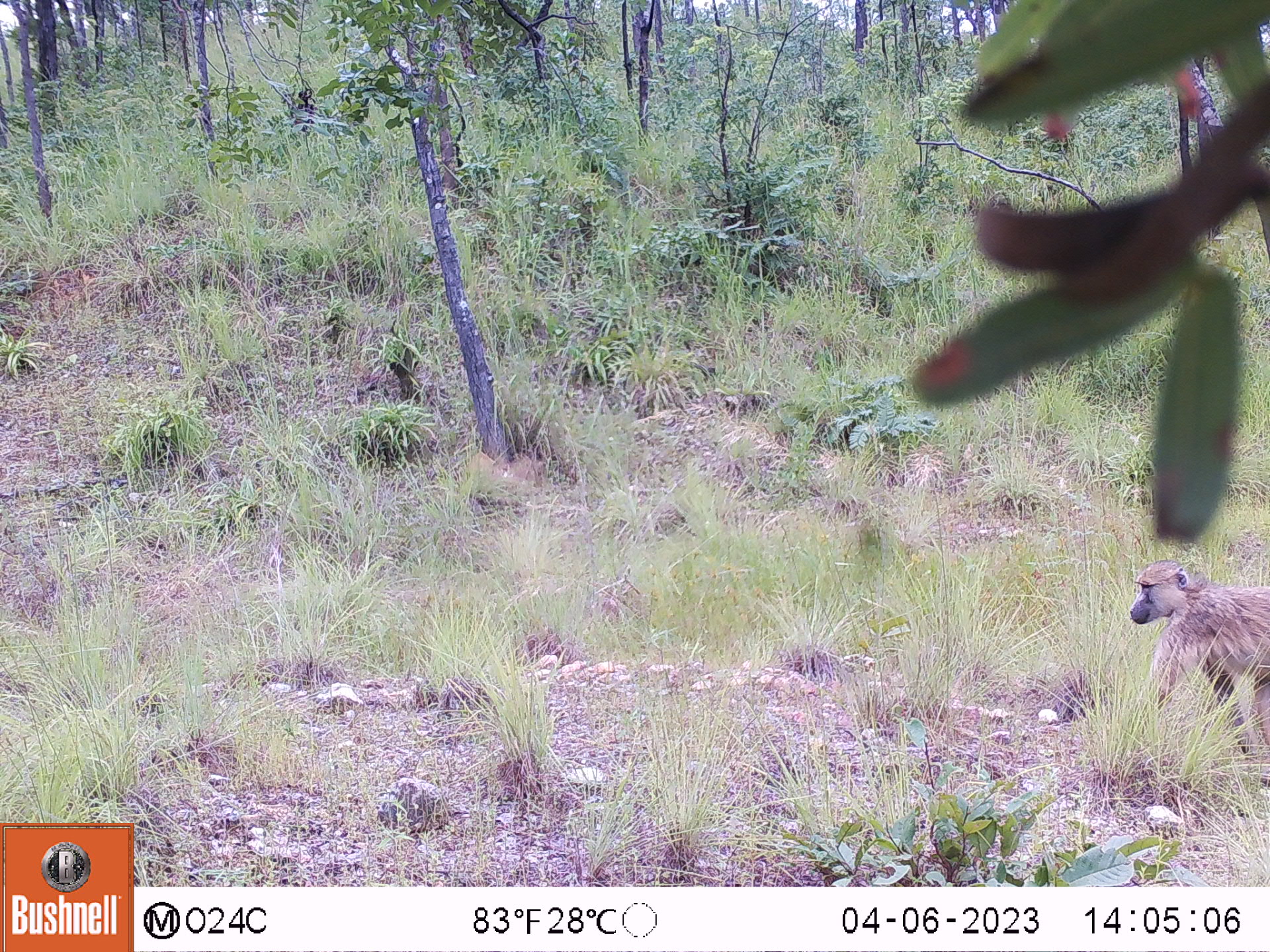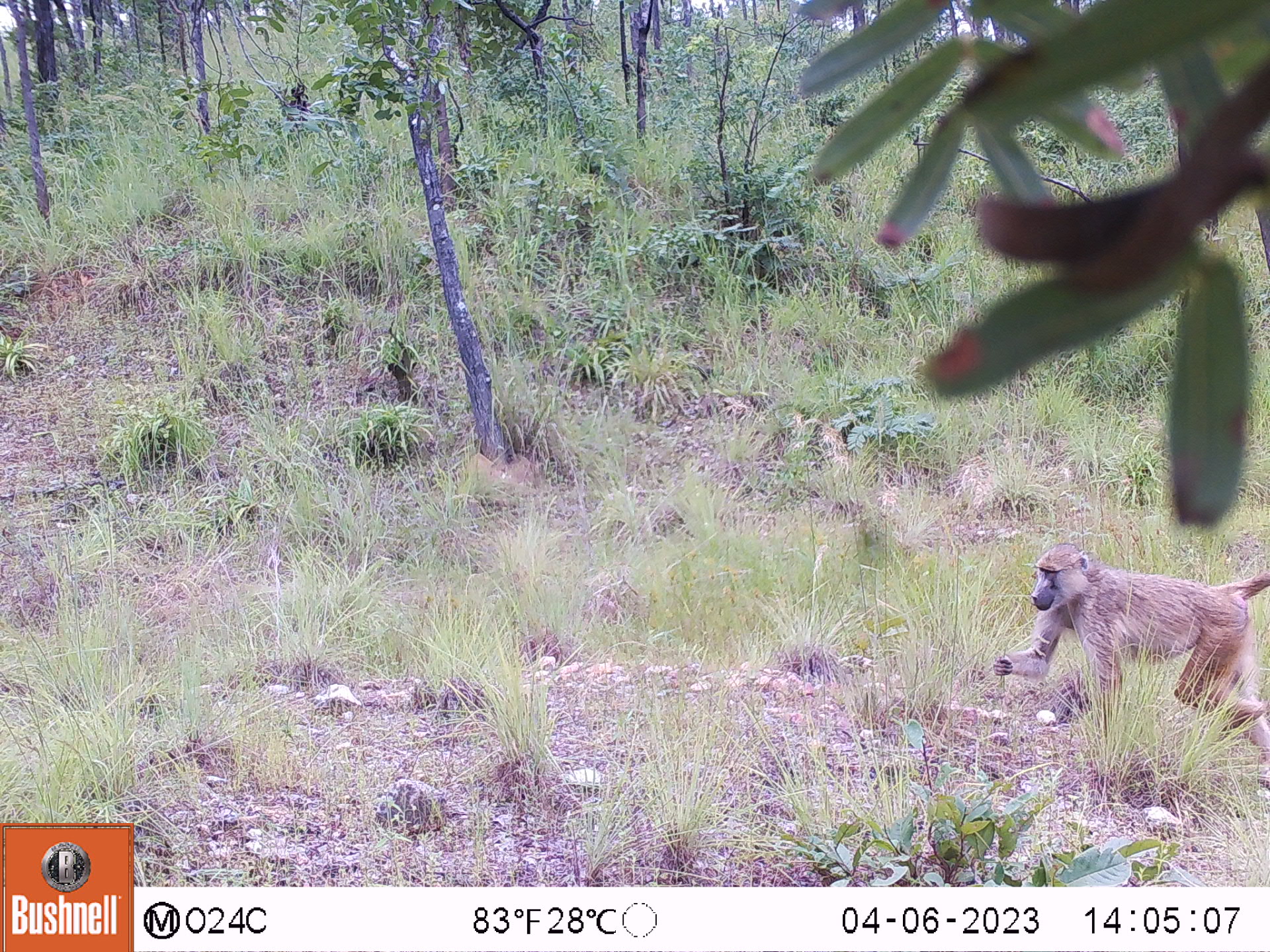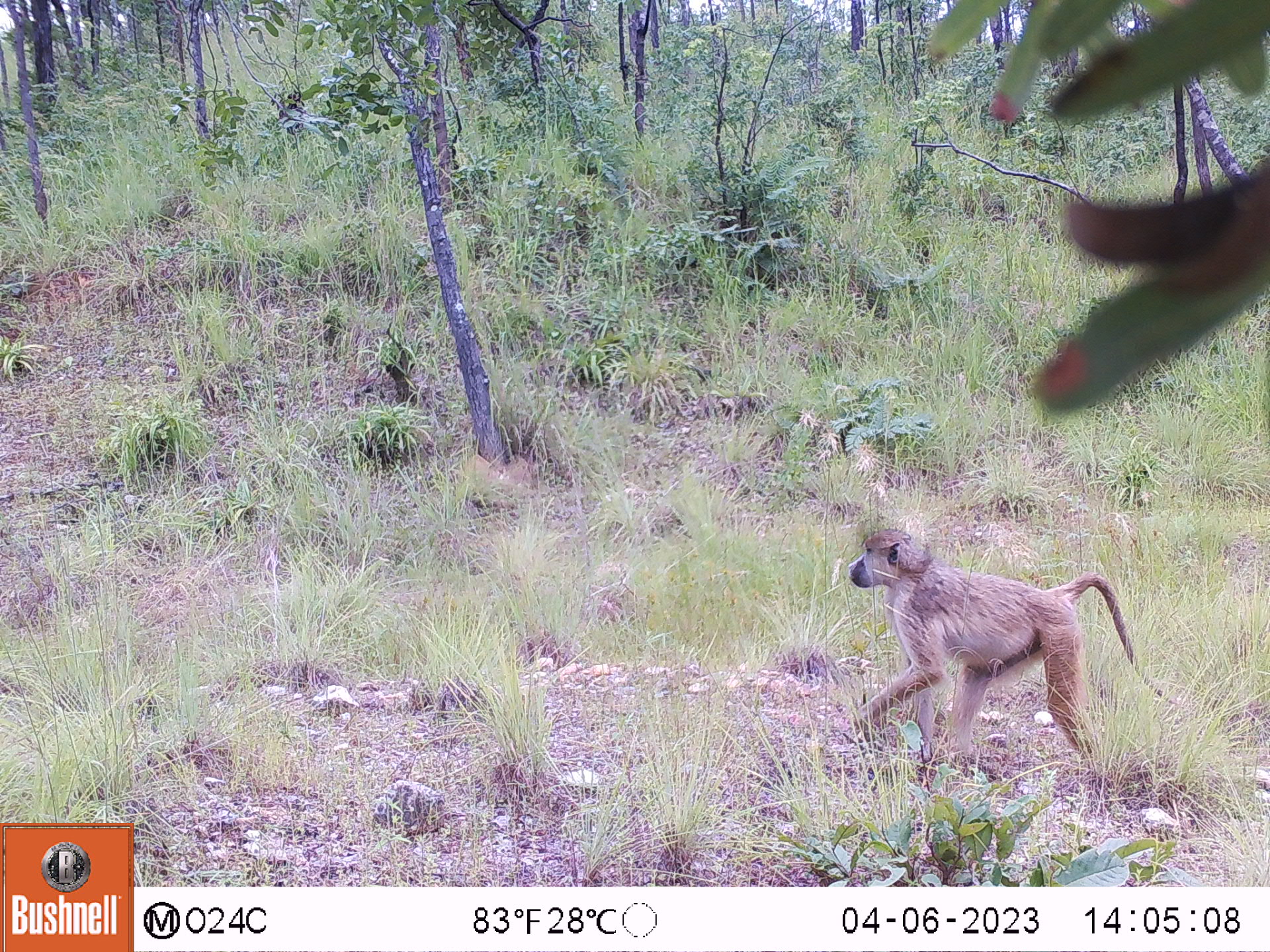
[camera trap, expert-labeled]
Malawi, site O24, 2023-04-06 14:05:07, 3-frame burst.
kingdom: Animalia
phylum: Chordata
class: Mammalia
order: Primates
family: Cercopithecidae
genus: Papio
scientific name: Papio cynocephalus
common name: yellow baboon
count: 1